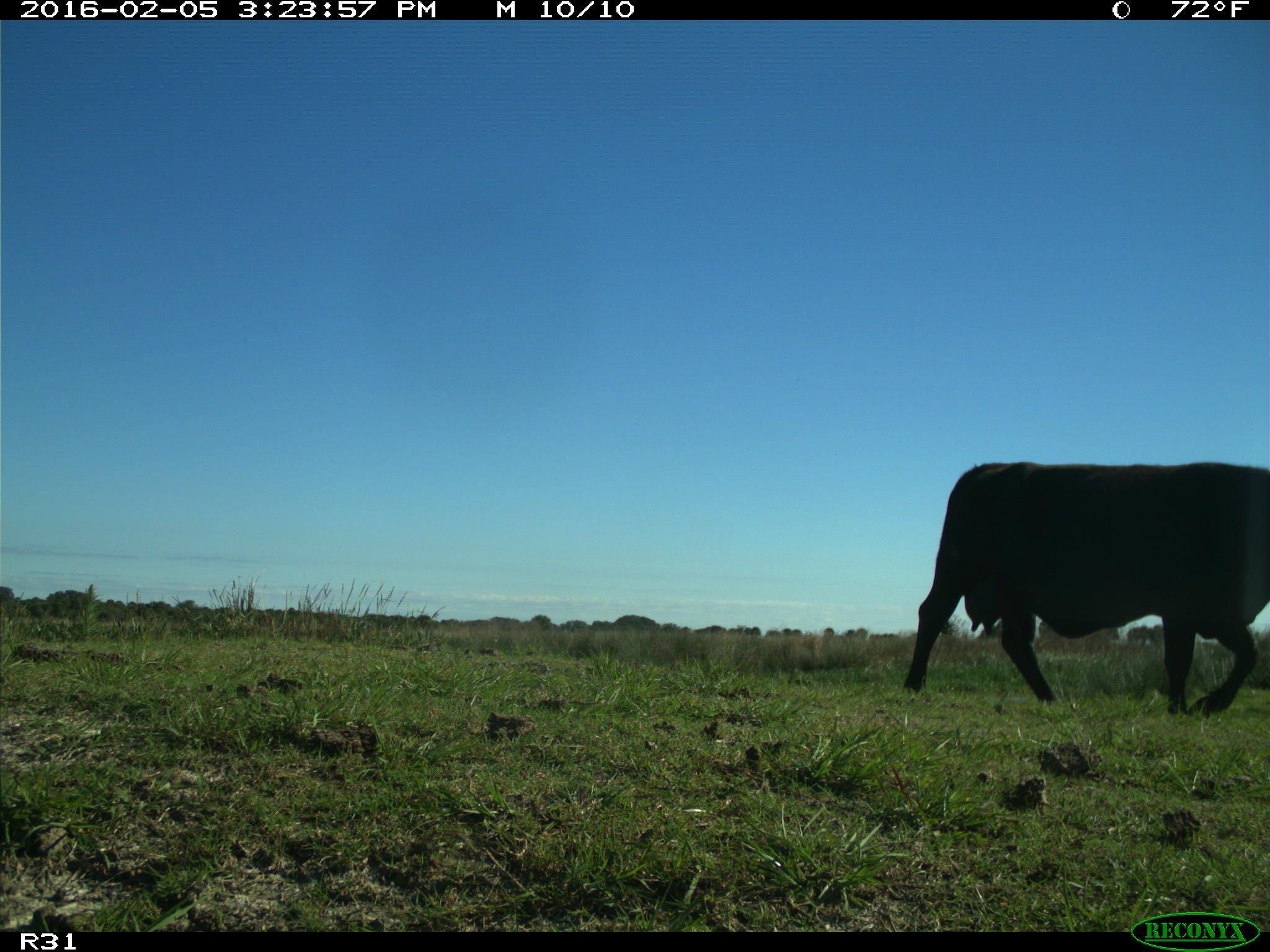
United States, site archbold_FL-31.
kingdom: Animalia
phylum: Chordata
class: Mammalia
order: Artiodactyla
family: Bovidae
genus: Bos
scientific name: Bos taurus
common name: domestic cow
Bos taurus (domestic cow).